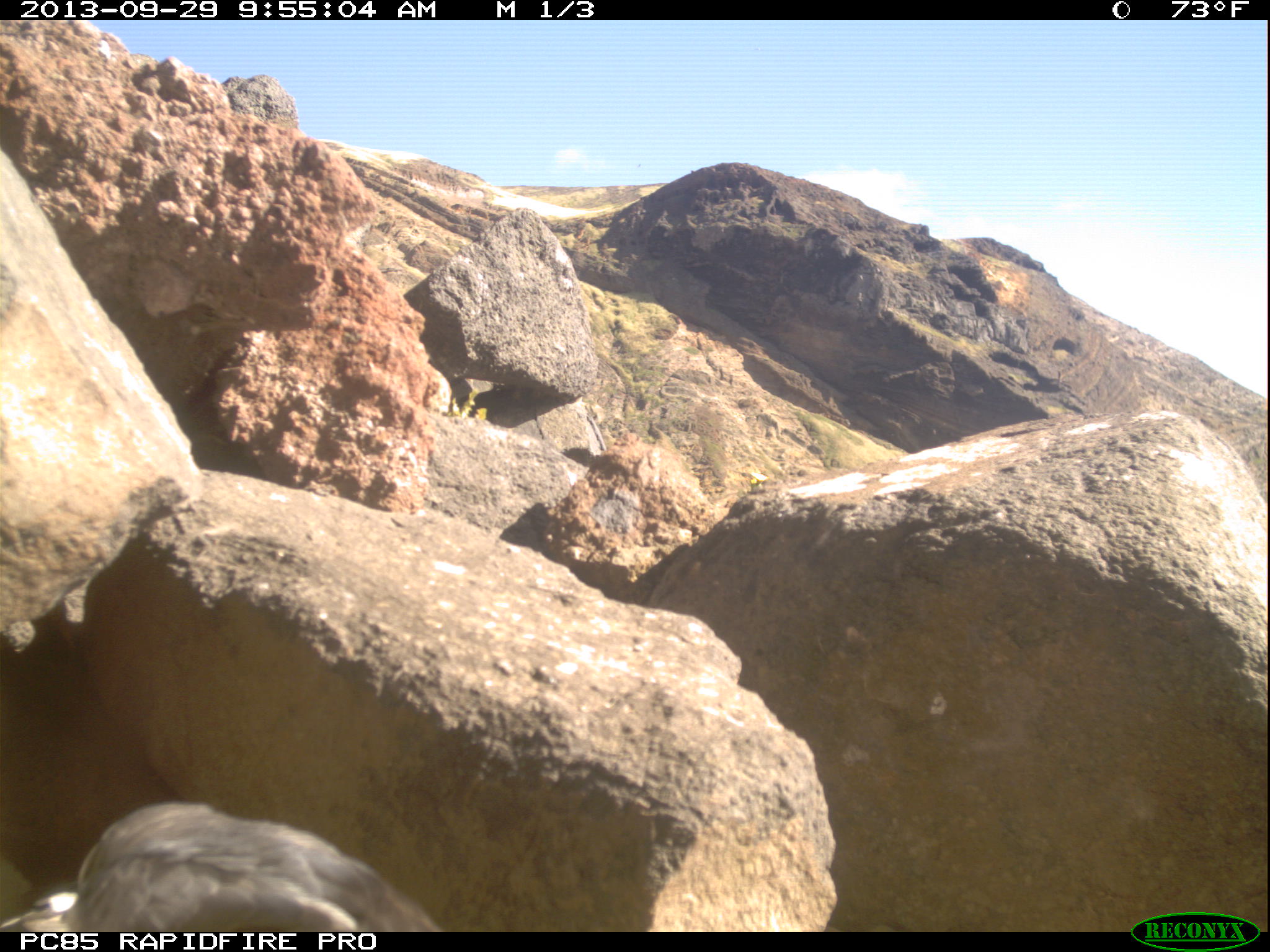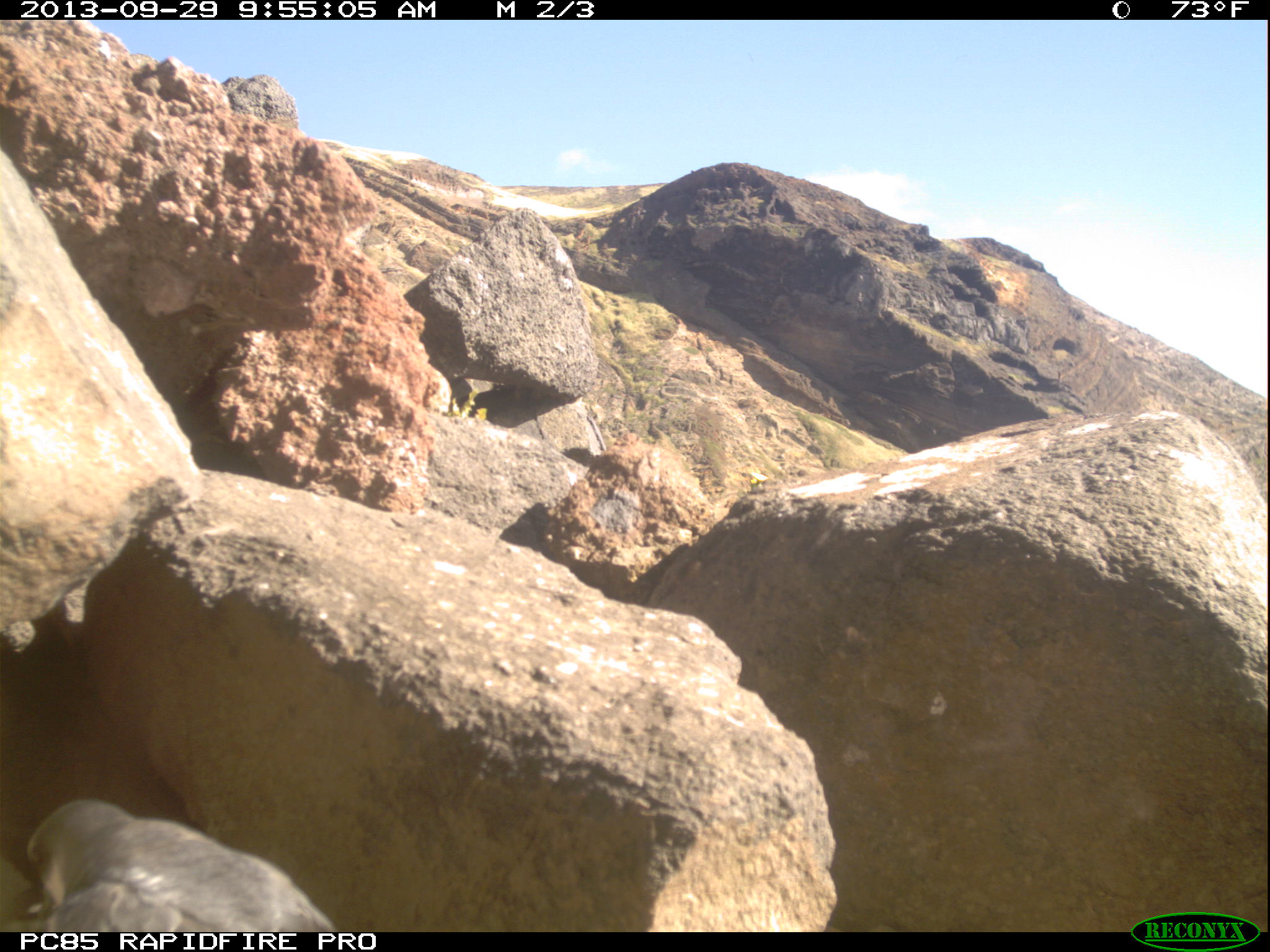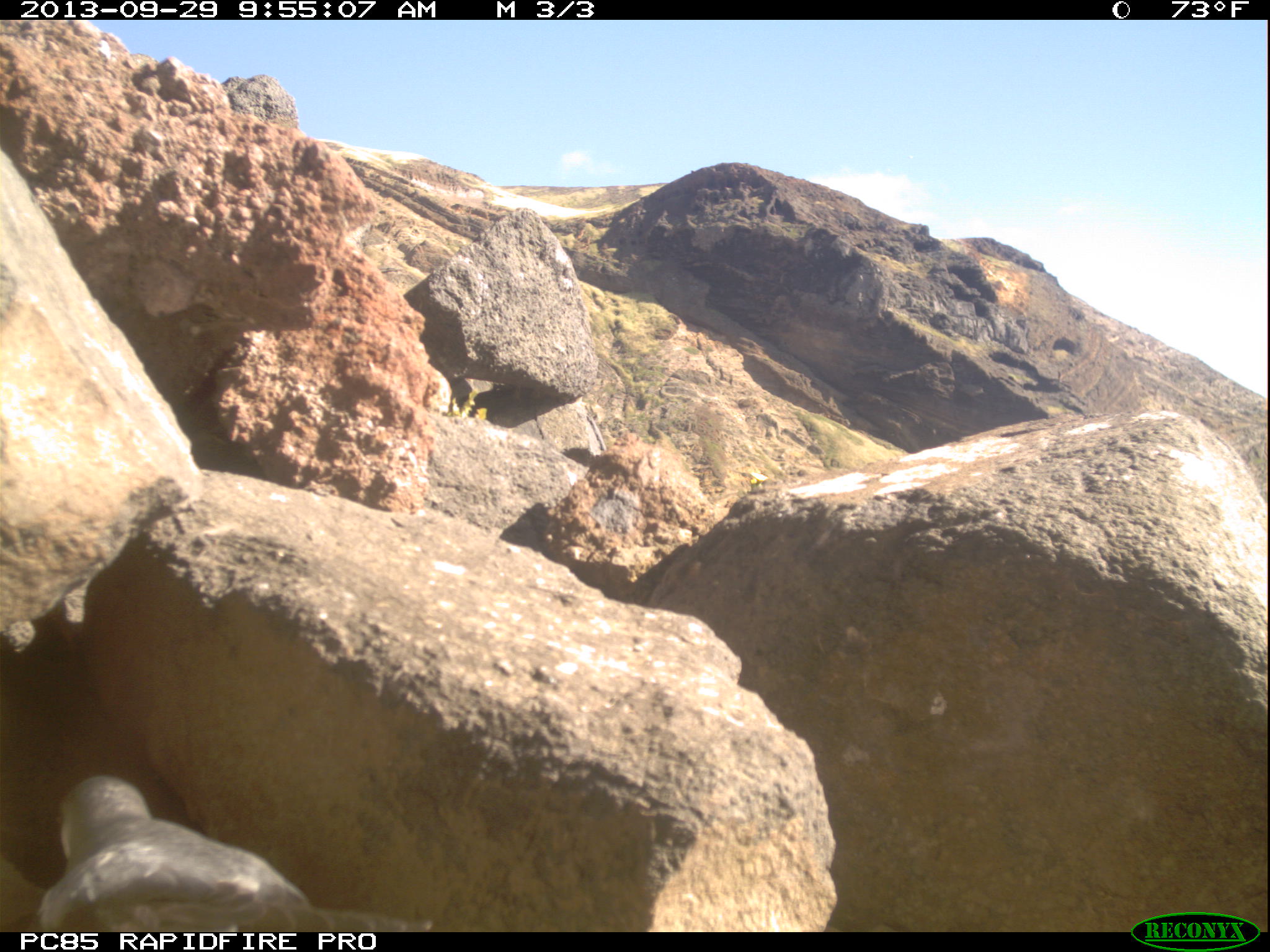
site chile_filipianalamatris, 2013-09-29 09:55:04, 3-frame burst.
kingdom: Animalia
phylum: Chordata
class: Aves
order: Procellariiformes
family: Procellariidae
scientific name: Procellariidae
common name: petrel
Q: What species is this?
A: Petrel (Procellariidae).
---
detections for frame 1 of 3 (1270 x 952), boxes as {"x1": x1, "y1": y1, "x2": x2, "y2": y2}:
petrel: {"x1": 12, "y1": 803, "x2": 444, "y2": 931}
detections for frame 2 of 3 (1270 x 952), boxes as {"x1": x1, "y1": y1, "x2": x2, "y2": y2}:
petrel: {"x1": 15, "y1": 796, "x2": 337, "y2": 931}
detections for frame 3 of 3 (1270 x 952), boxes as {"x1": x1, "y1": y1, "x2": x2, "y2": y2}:
petrel: {"x1": 6, "y1": 767, "x2": 445, "y2": 929}